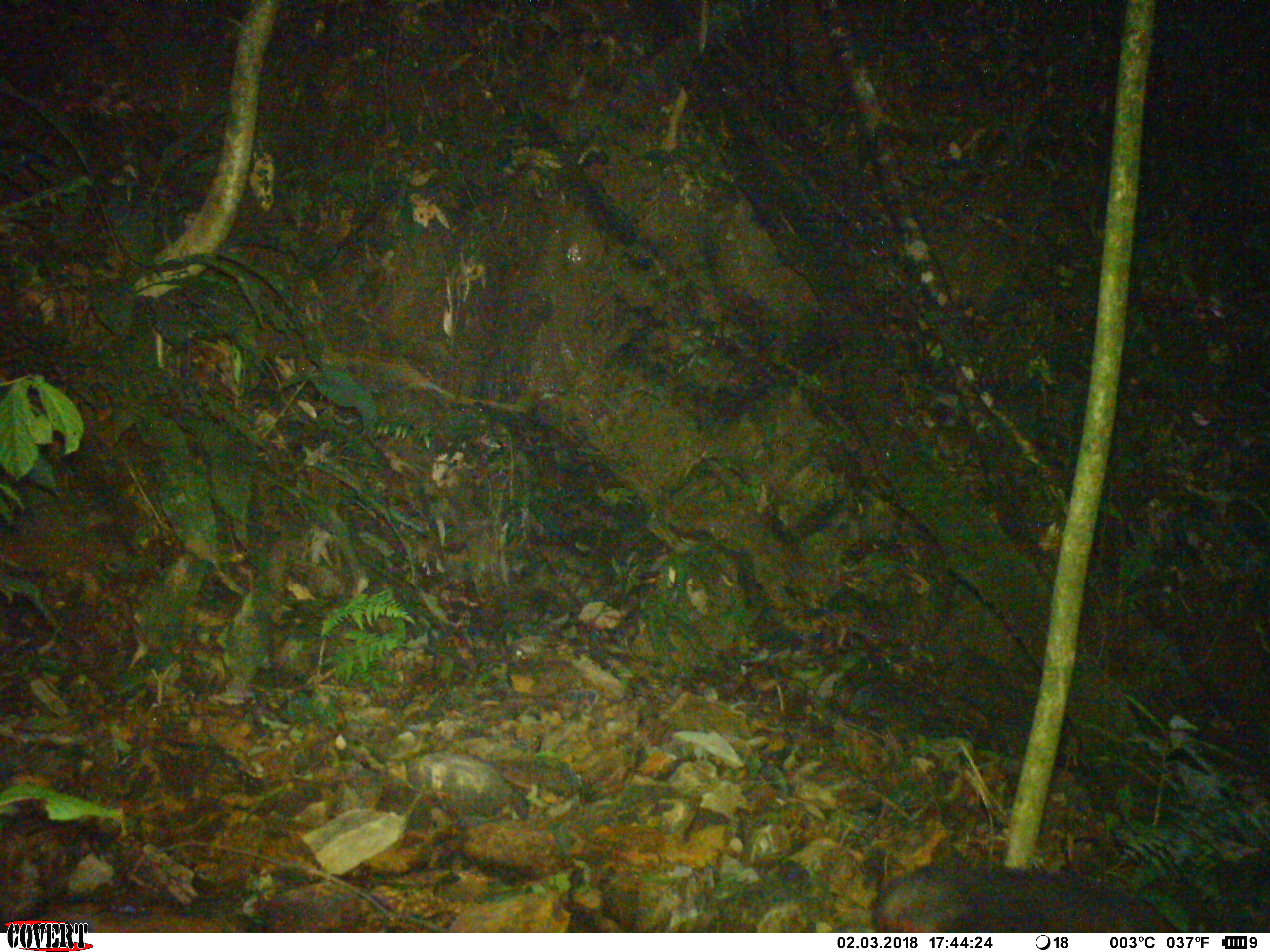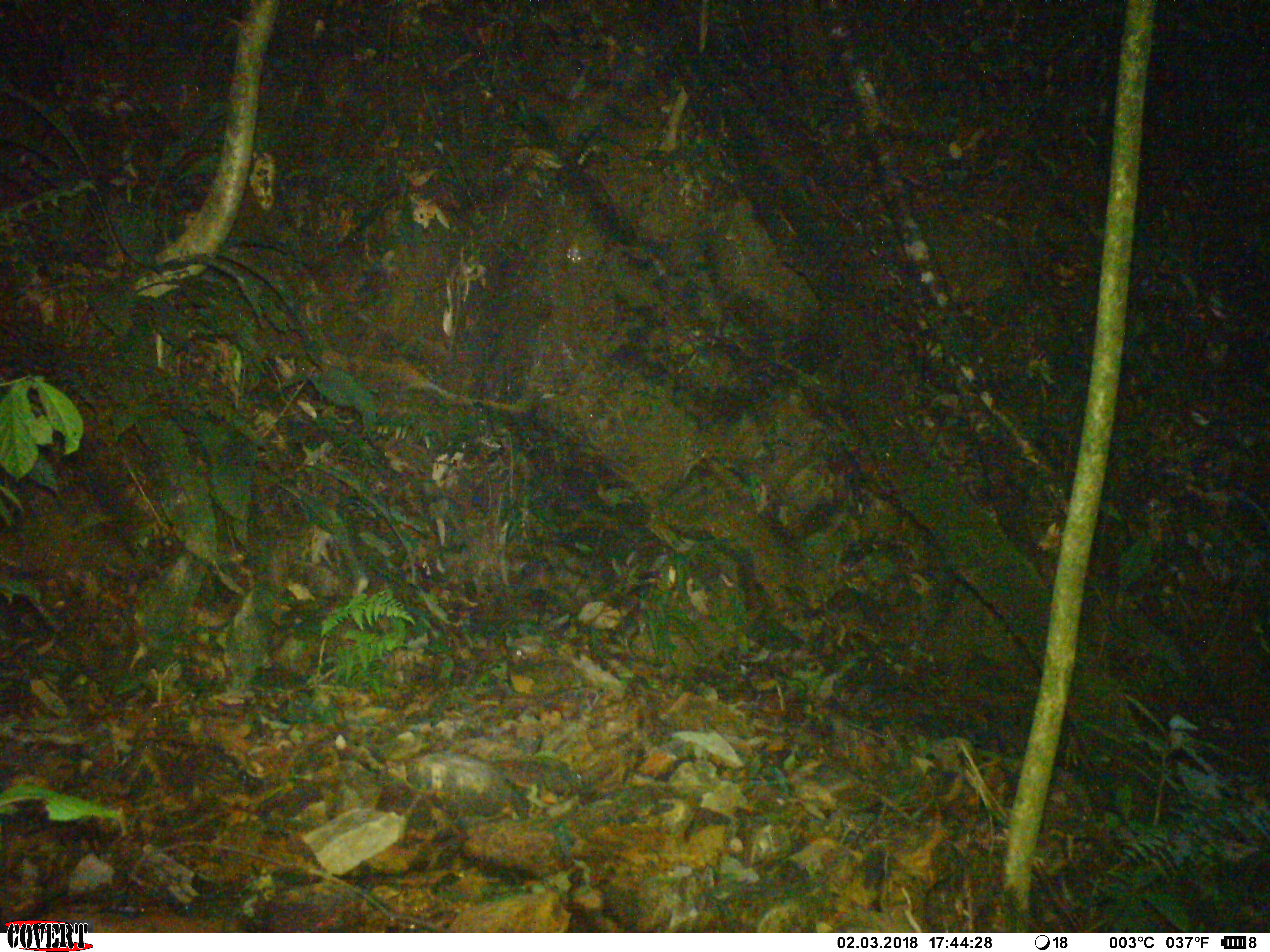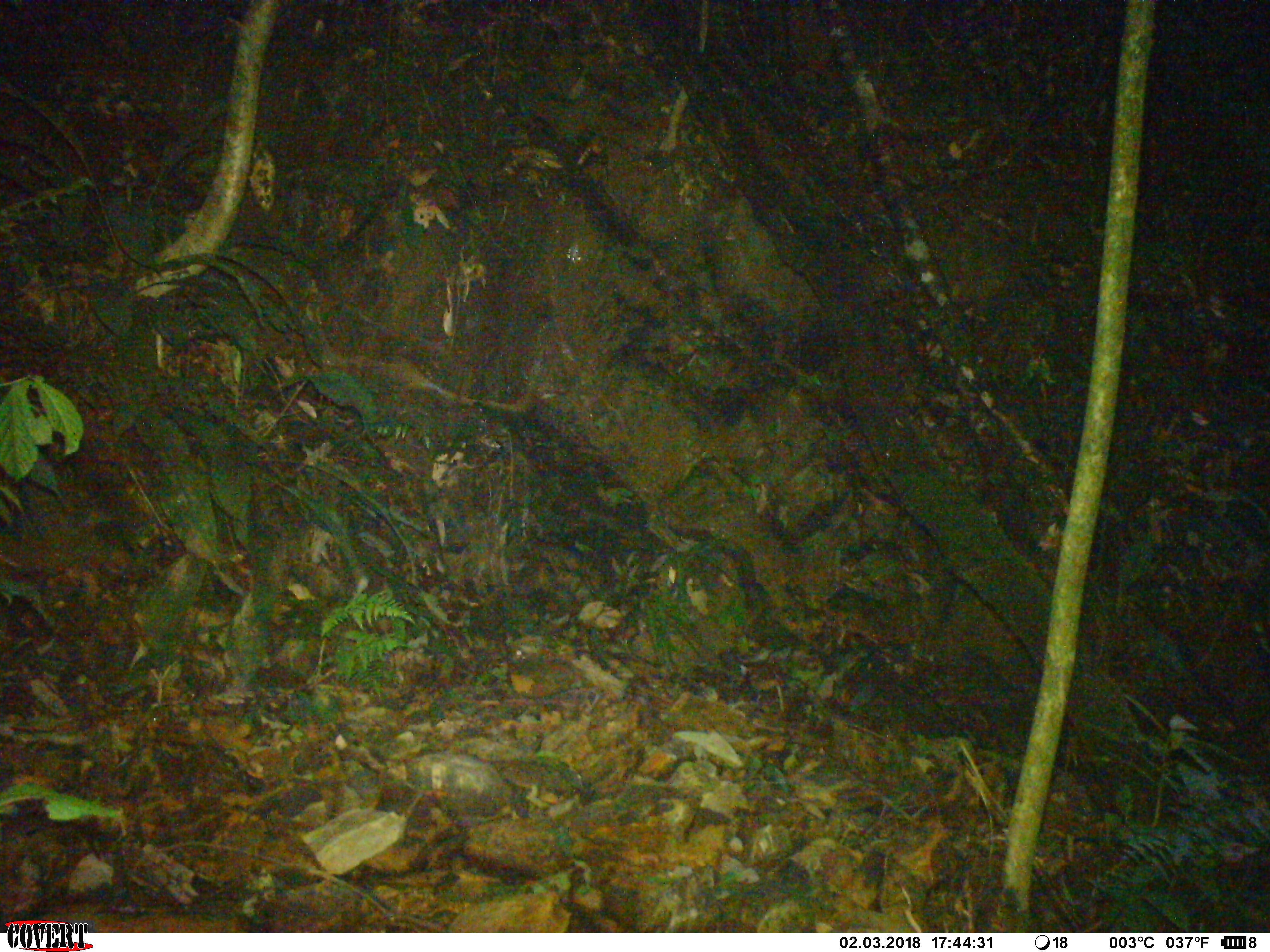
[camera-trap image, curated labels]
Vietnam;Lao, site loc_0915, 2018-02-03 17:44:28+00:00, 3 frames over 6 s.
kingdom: Animalia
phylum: Chordata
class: Mammalia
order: Primates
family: Cercopithecidae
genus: Macaca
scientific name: Macaca arctoides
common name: stump-tailed macaque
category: stump tailed macaque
Stump tailed macaque (stump-tailed macaque) (Macaca arctoides). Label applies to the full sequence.